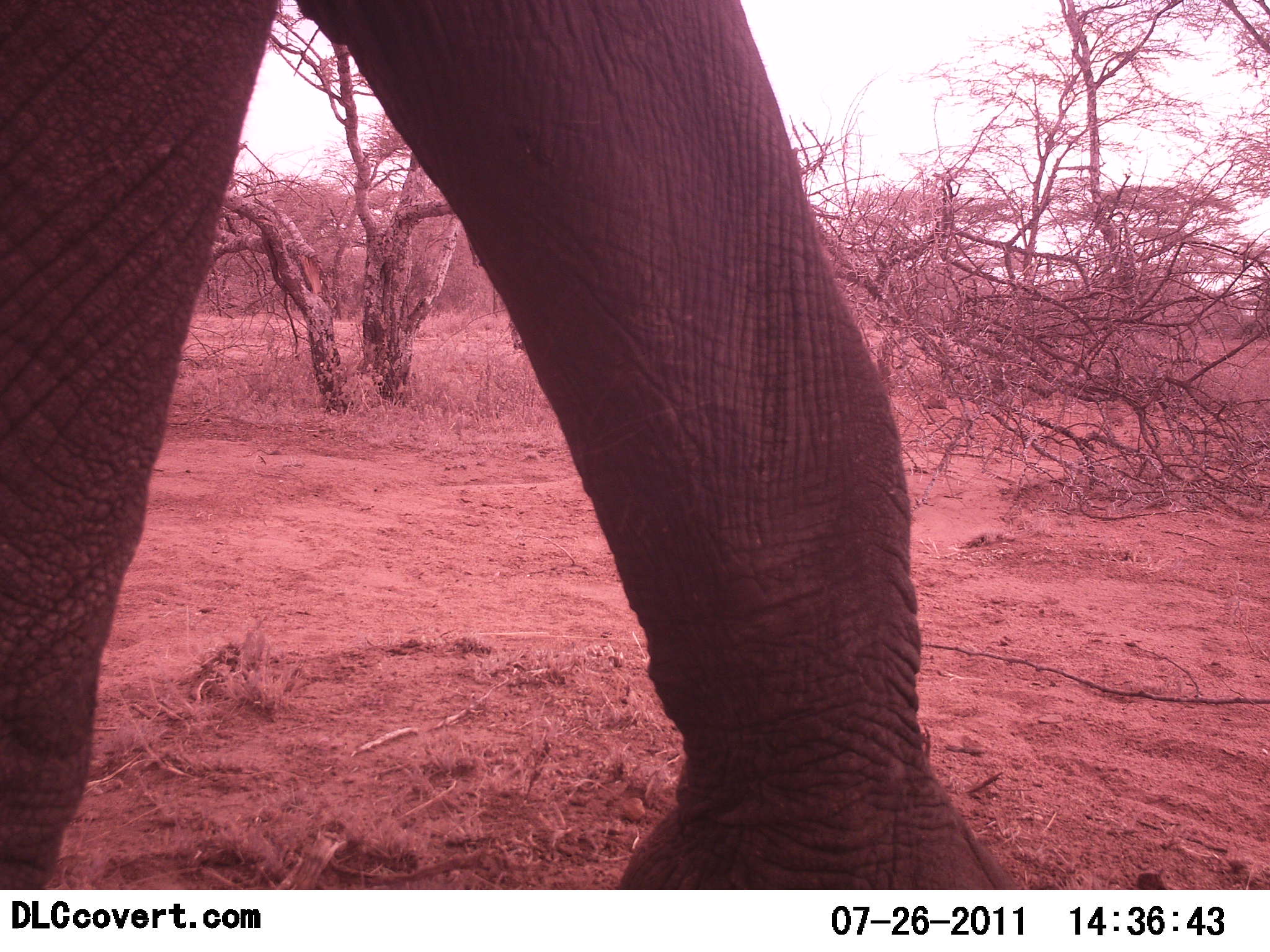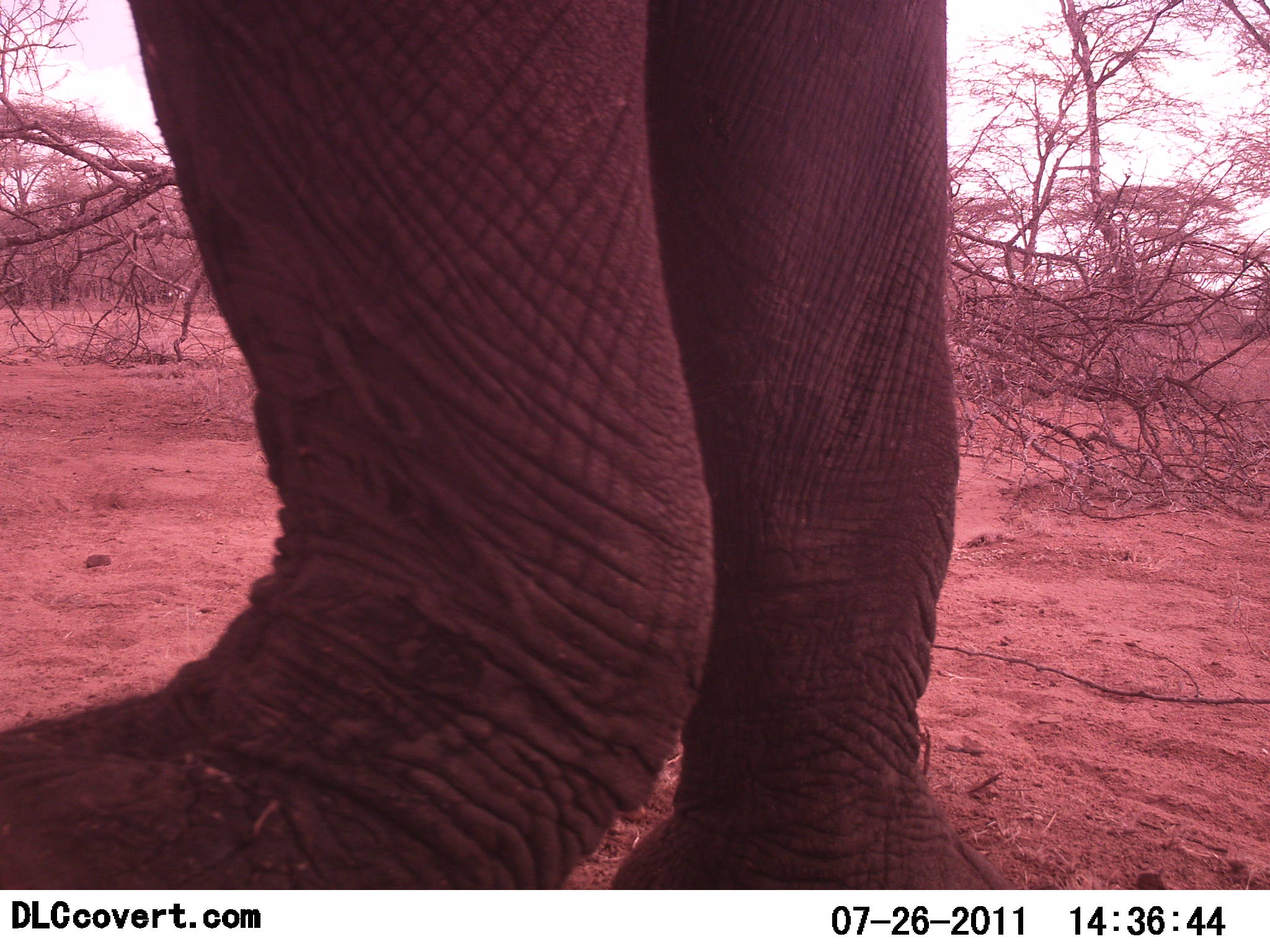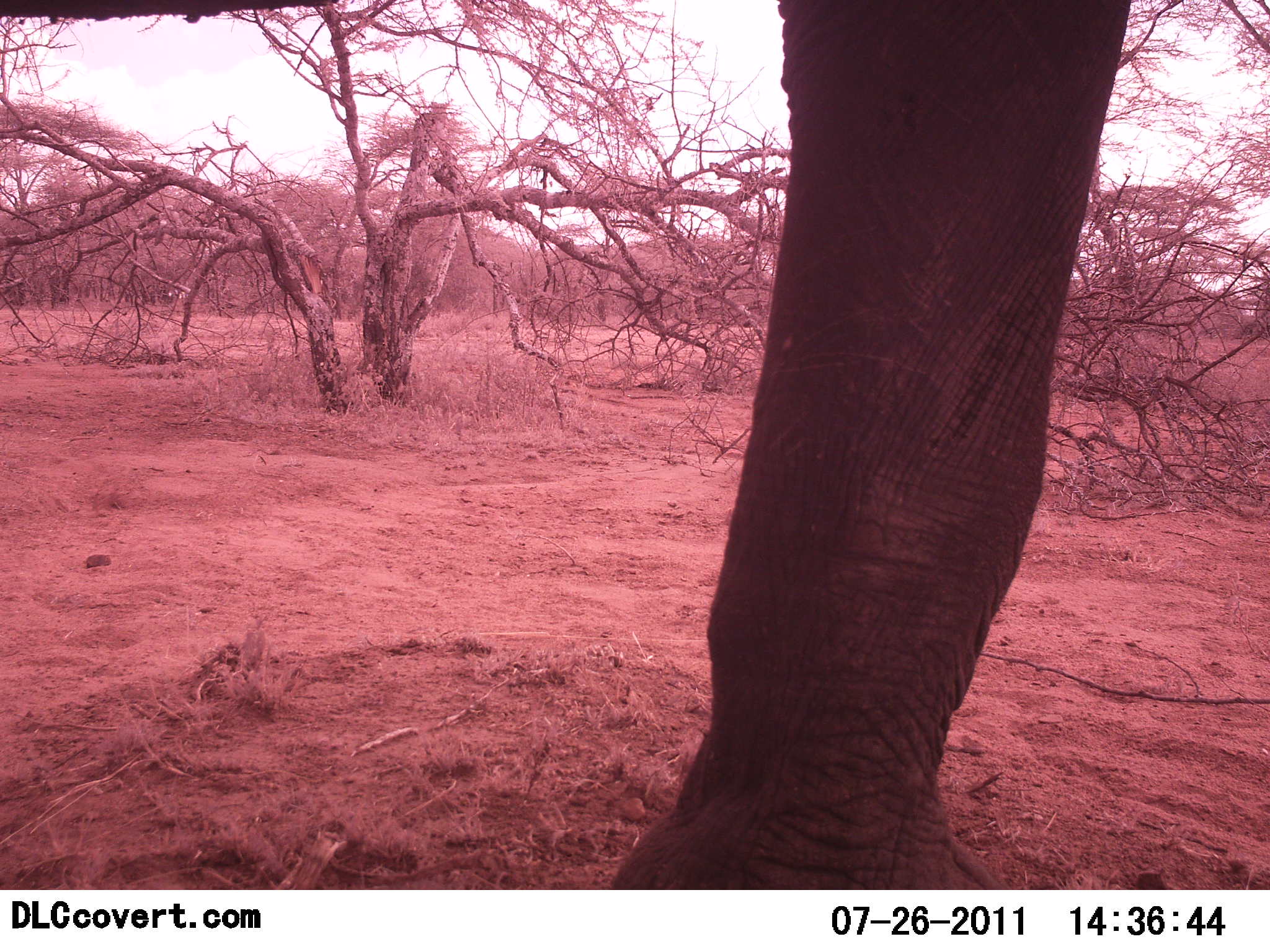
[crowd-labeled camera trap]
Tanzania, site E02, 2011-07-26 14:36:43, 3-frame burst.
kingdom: Animalia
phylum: Chordata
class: Mammalia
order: Proboscidea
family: Elephantidae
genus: Loxodonta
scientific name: Loxodonta africana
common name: african bush elephant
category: elephant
Elephant (african bush elephant) (Loxodonta africana), count 1. Behavior (volunteer vote fractions): standing 30%, resting 0%, moving 80%, interacting 0%. Young present (vote fraction): 0%. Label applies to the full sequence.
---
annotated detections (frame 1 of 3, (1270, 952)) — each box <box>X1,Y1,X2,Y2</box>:
animal: <box>1,0,1007,888</box>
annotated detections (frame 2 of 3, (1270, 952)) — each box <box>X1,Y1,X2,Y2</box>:
animal: <box>0,1,1009,893</box>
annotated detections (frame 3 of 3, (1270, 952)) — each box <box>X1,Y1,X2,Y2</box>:
animal: <box>602,0,1145,892</box>